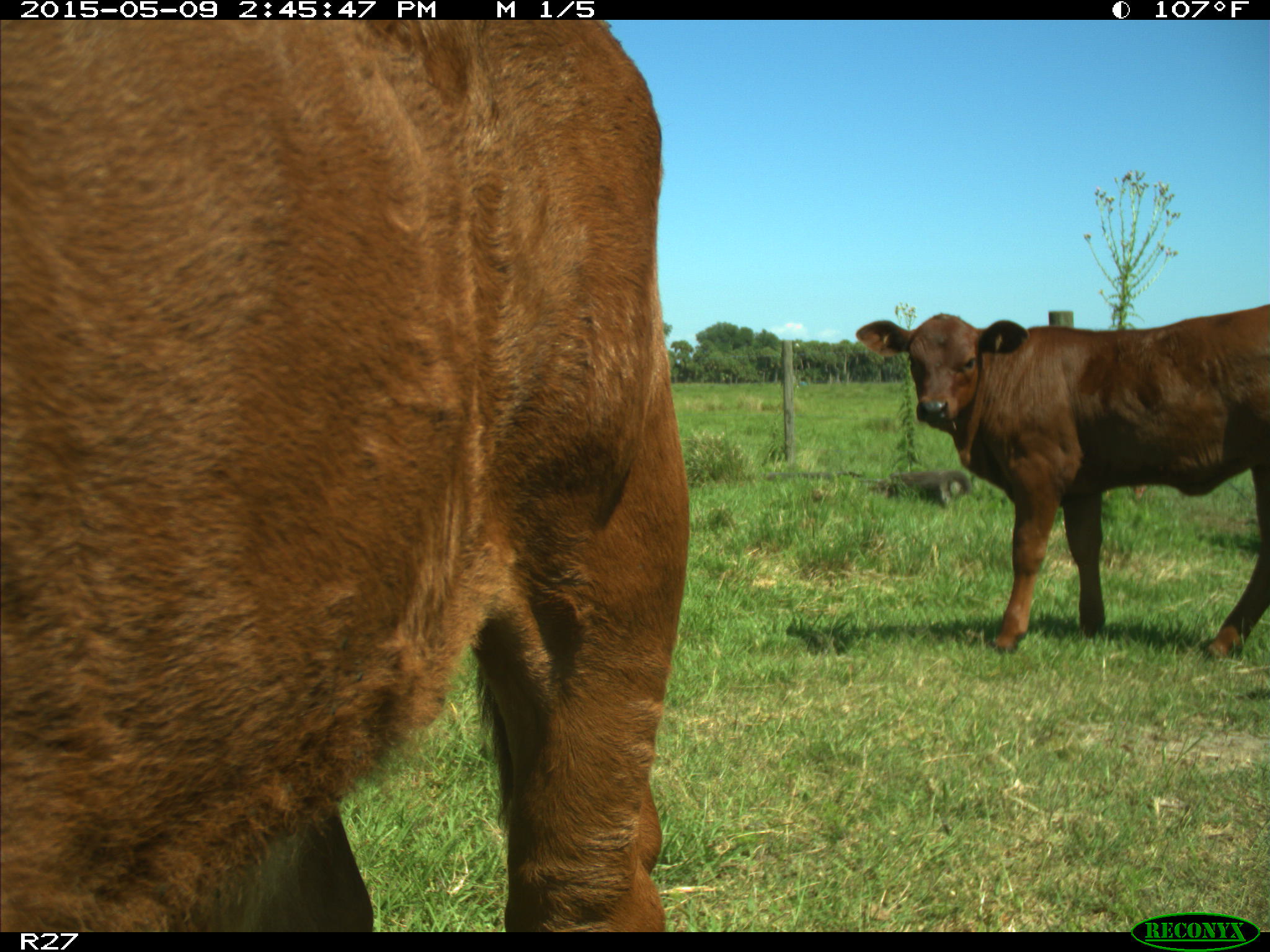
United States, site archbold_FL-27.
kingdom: Animalia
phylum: Chordata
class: Mammalia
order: Artiodactyla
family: Bovidae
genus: Bos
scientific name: Bos taurus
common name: domestic cow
Bos taurus (domestic cow).